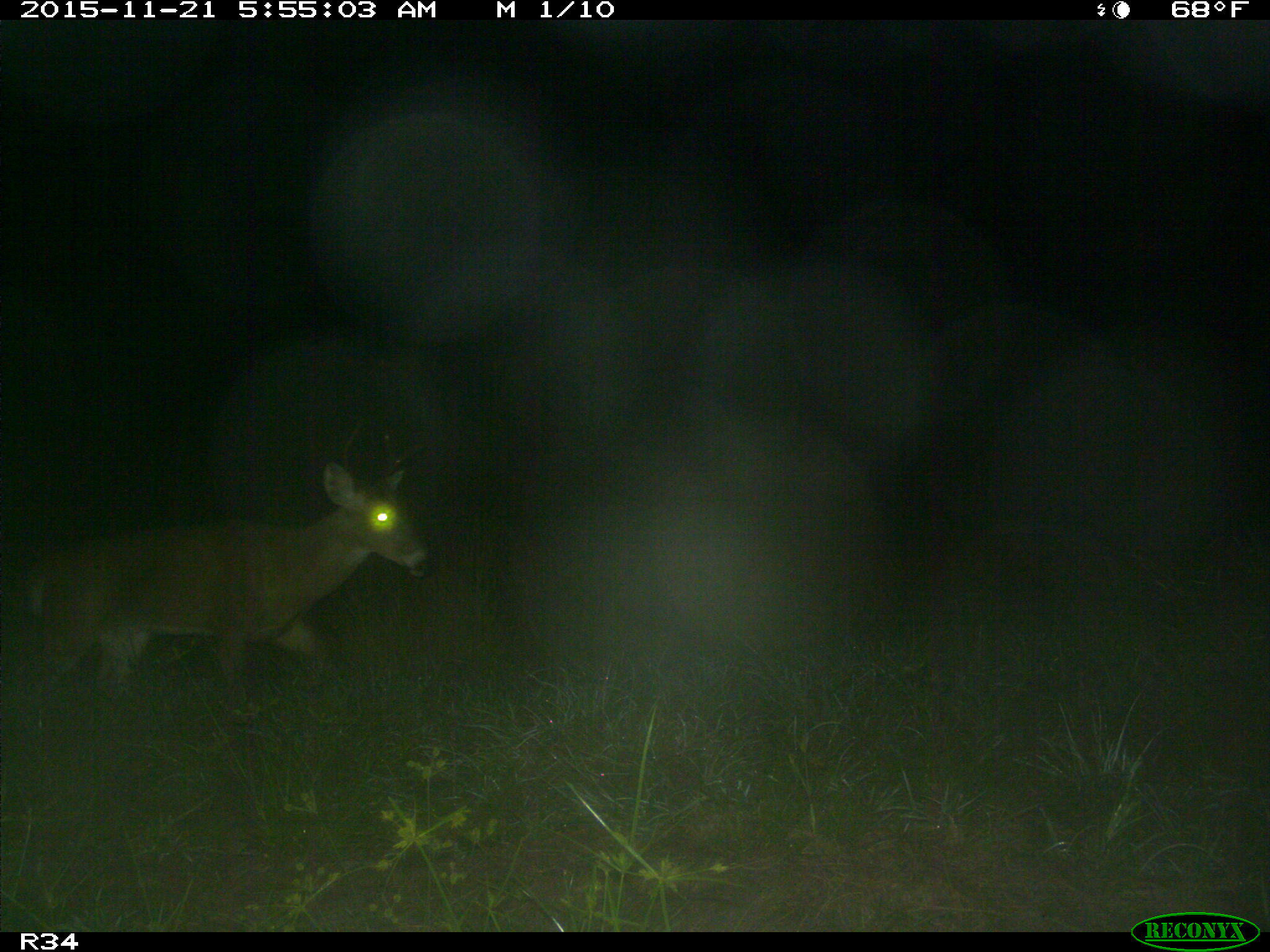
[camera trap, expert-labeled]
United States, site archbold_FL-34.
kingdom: Animalia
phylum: Chordata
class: Mammalia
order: Artiodactyla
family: Cervidae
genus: Odocoileus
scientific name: Odocoileus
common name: deer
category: unidentified deer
Unidentified deer (deer) (Odocoileus).